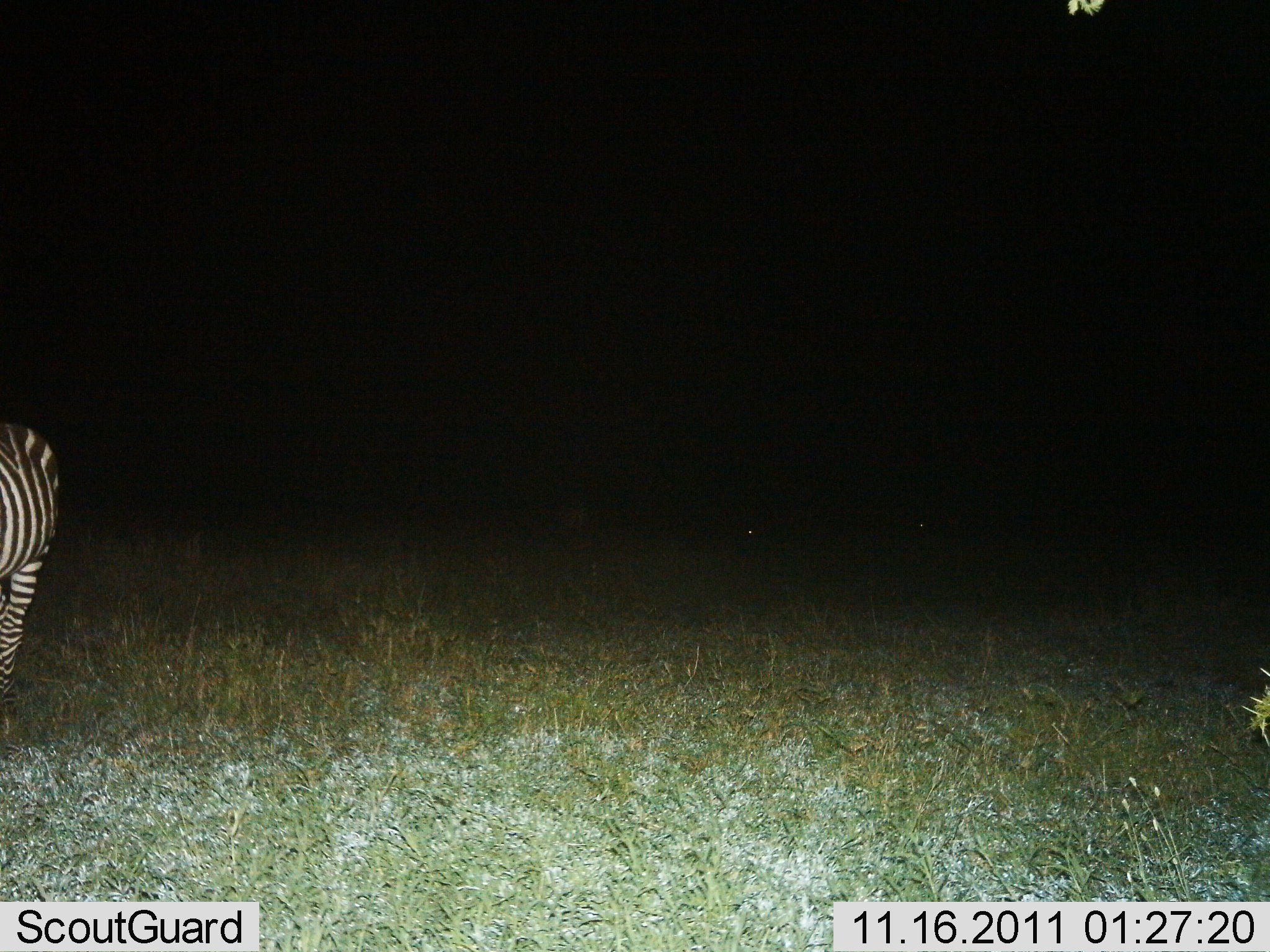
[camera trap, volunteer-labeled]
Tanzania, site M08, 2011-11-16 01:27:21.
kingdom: Animalia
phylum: Chordata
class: Mammalia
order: Perissodactyla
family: Equidae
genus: Equus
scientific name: Equus quagga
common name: plains zebra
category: zebra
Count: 1.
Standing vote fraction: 92%.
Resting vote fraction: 0%.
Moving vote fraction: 8%.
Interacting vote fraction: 0%.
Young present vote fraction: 0%.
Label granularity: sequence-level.